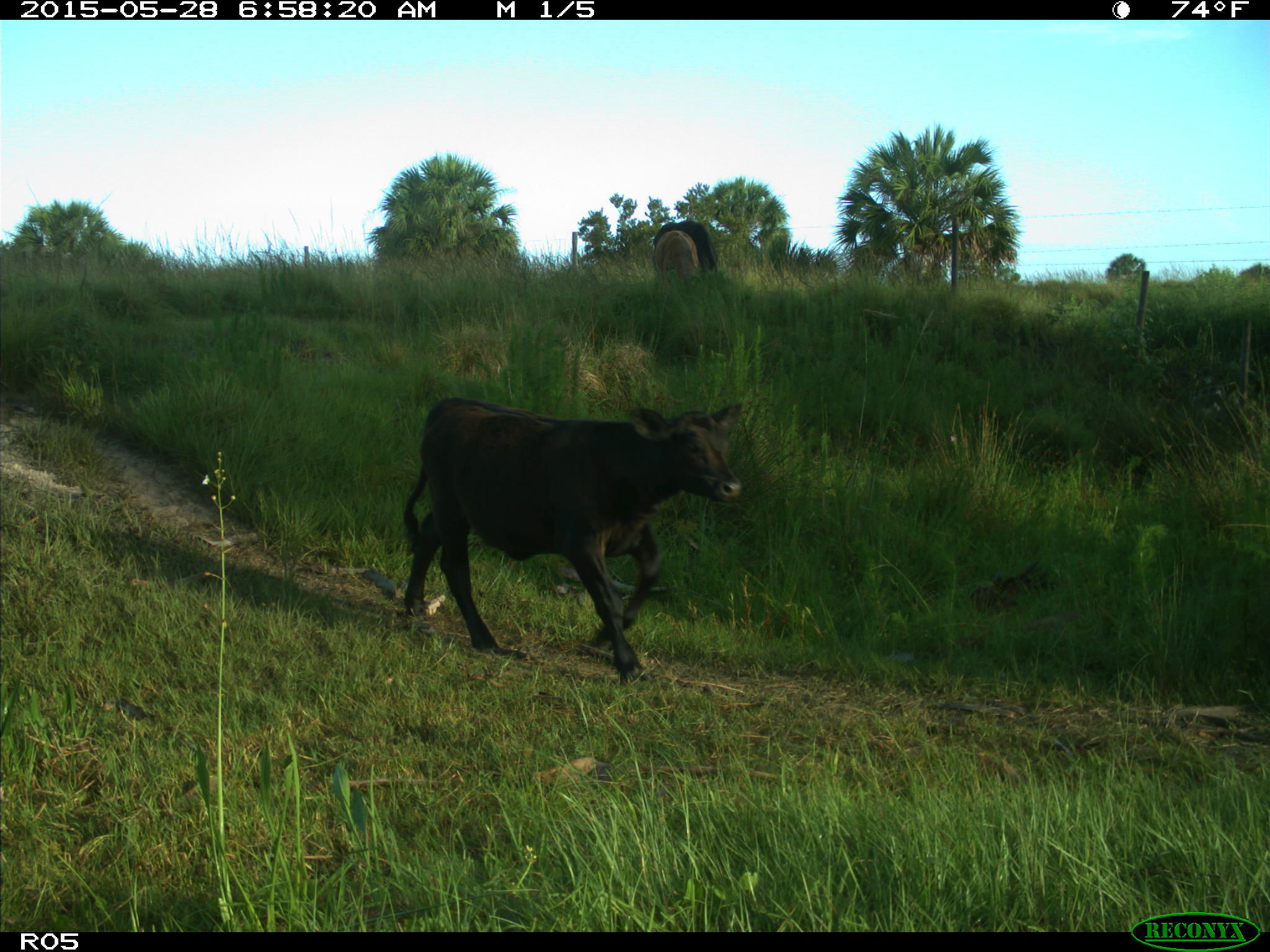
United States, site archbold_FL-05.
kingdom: Animalia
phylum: Chordata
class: Mammalia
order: Artiodactyla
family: Bovidae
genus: Bos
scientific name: Bos taurus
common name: domestic cow